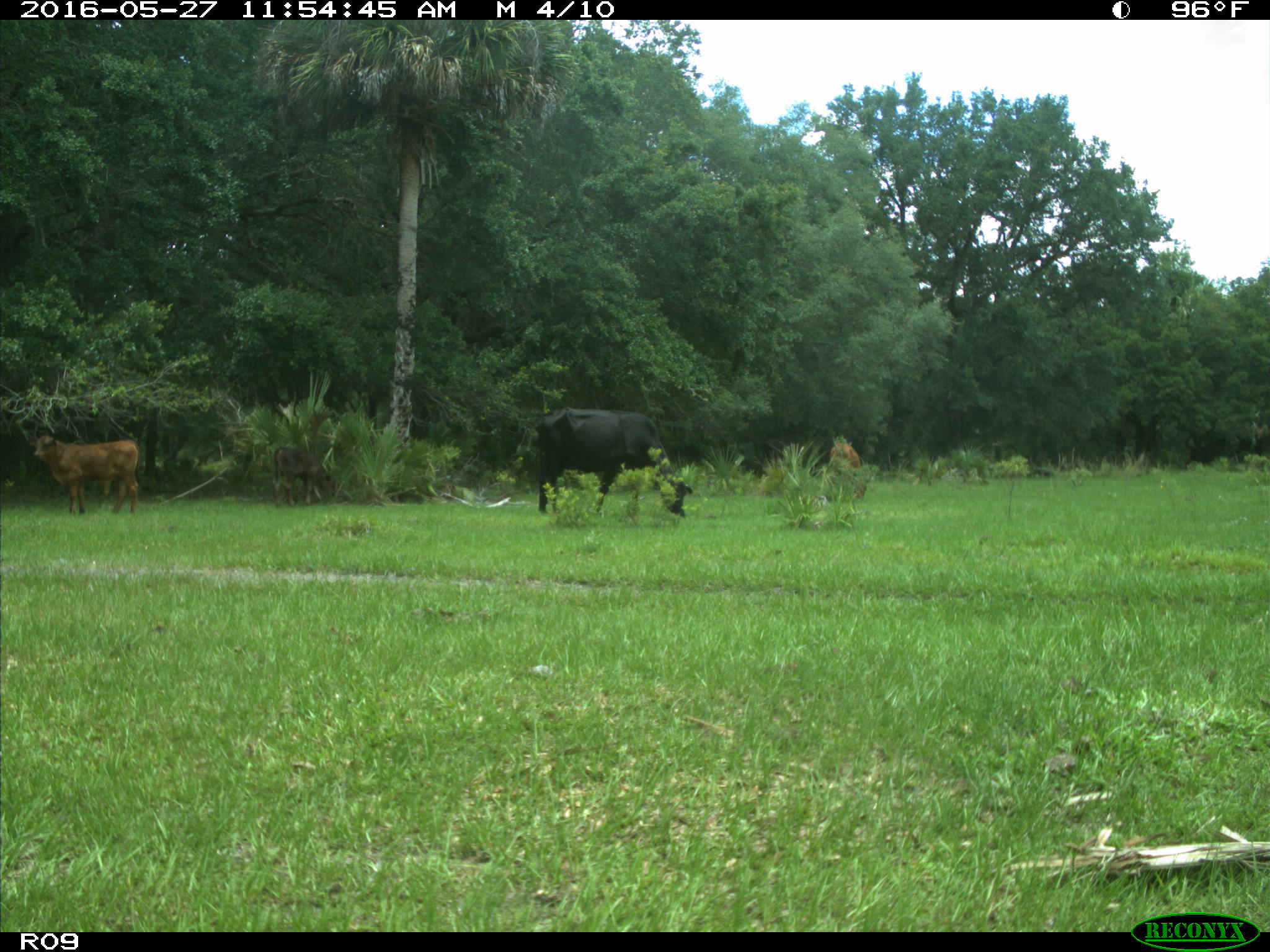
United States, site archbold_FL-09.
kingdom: Animalia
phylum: Chordata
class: Mammalia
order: Artiodactyla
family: Bovidae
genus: Bos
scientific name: Bos taurus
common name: domestic cow